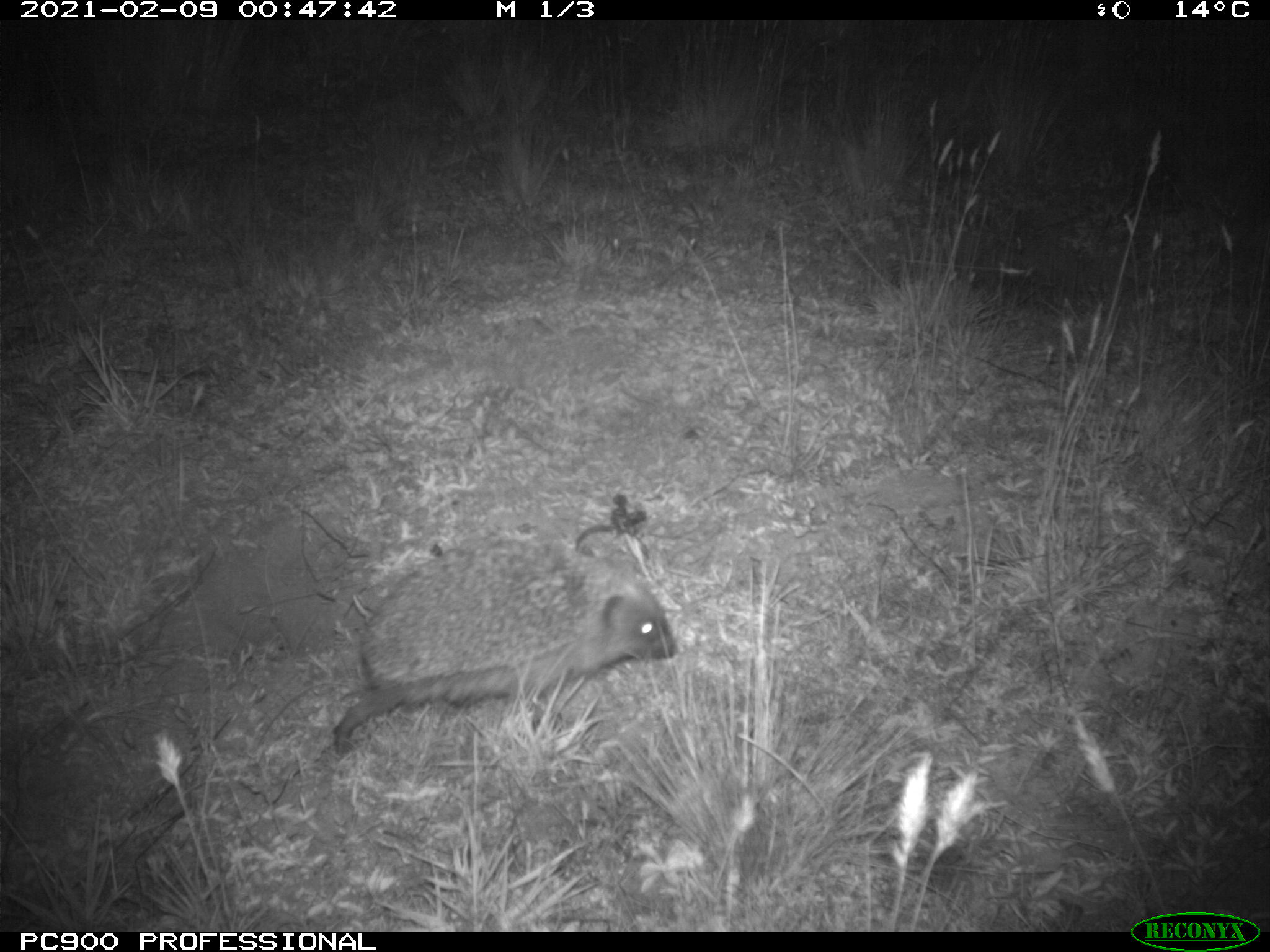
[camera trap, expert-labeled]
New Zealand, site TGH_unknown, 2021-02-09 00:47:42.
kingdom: Animalia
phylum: Chordata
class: Mammalia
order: Eulipotyphla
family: Erinaceidae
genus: Erinaceus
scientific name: Erinaceus europaeus europaeus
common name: european hedgehog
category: hedgehog